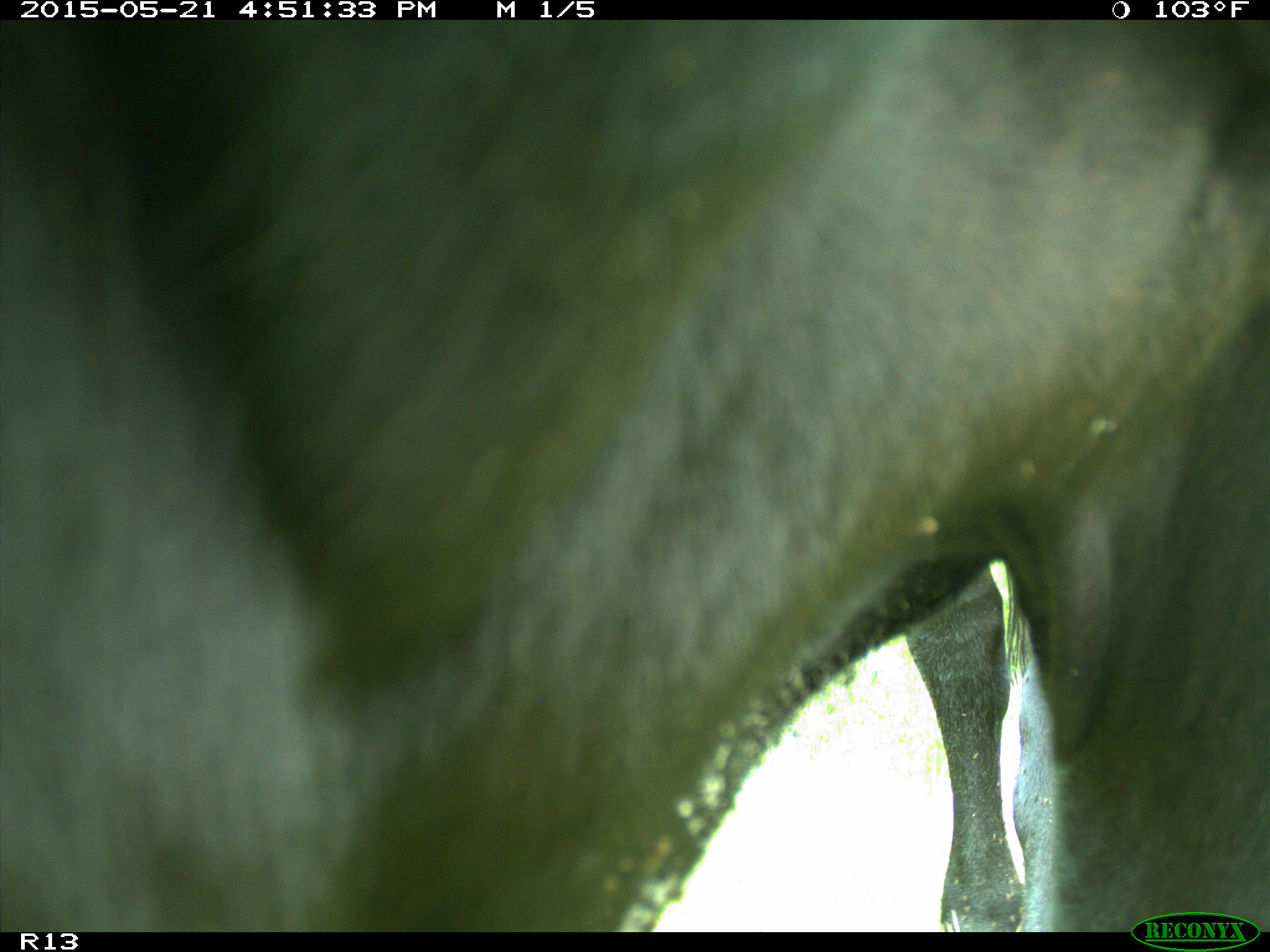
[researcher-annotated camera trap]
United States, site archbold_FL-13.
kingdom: Animalia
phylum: Chordata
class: Mammalia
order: Artiodactyla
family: Bovidae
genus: Bos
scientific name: Bos taurus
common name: domestic cow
Bos taurus (domestic cow).